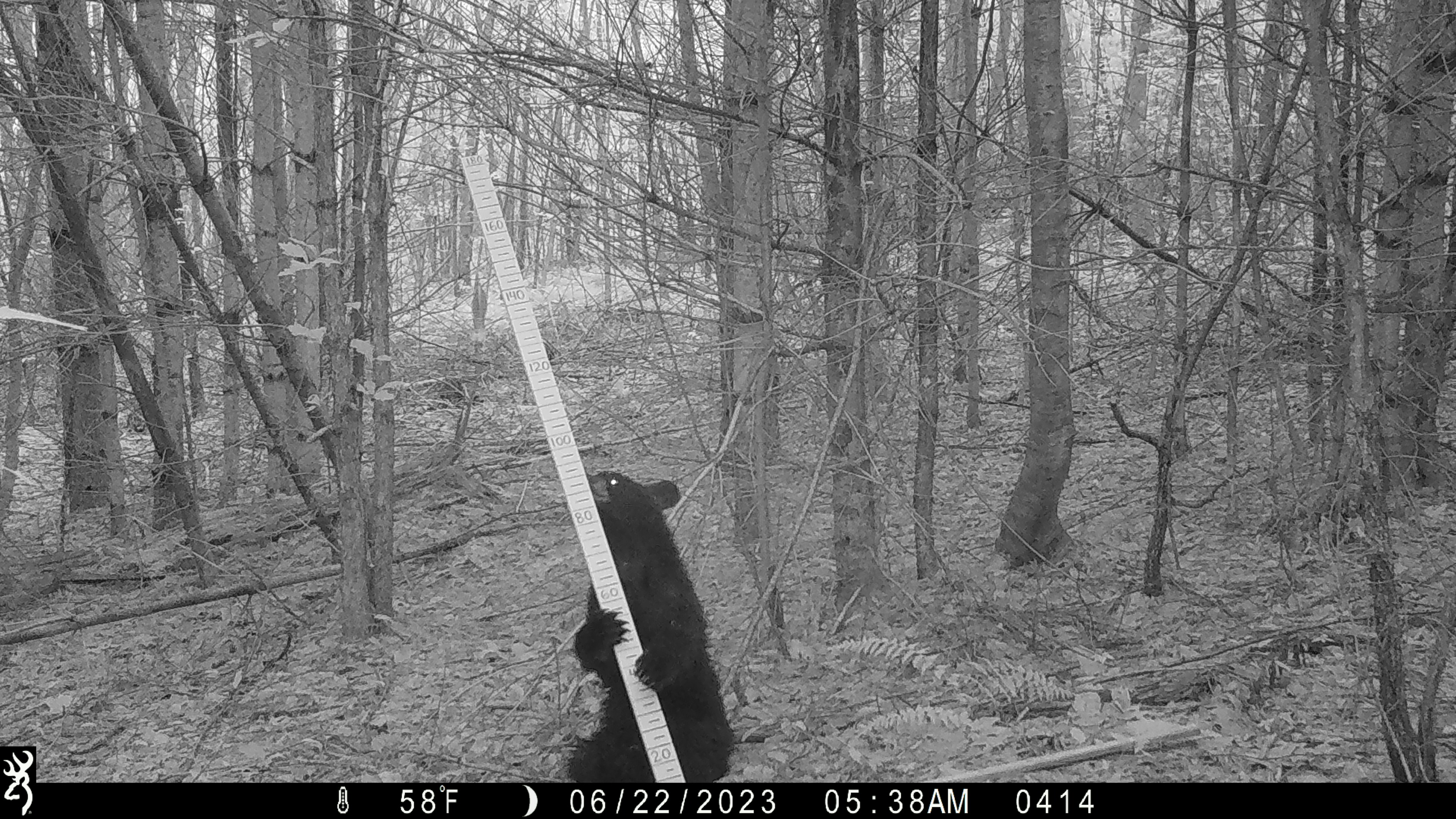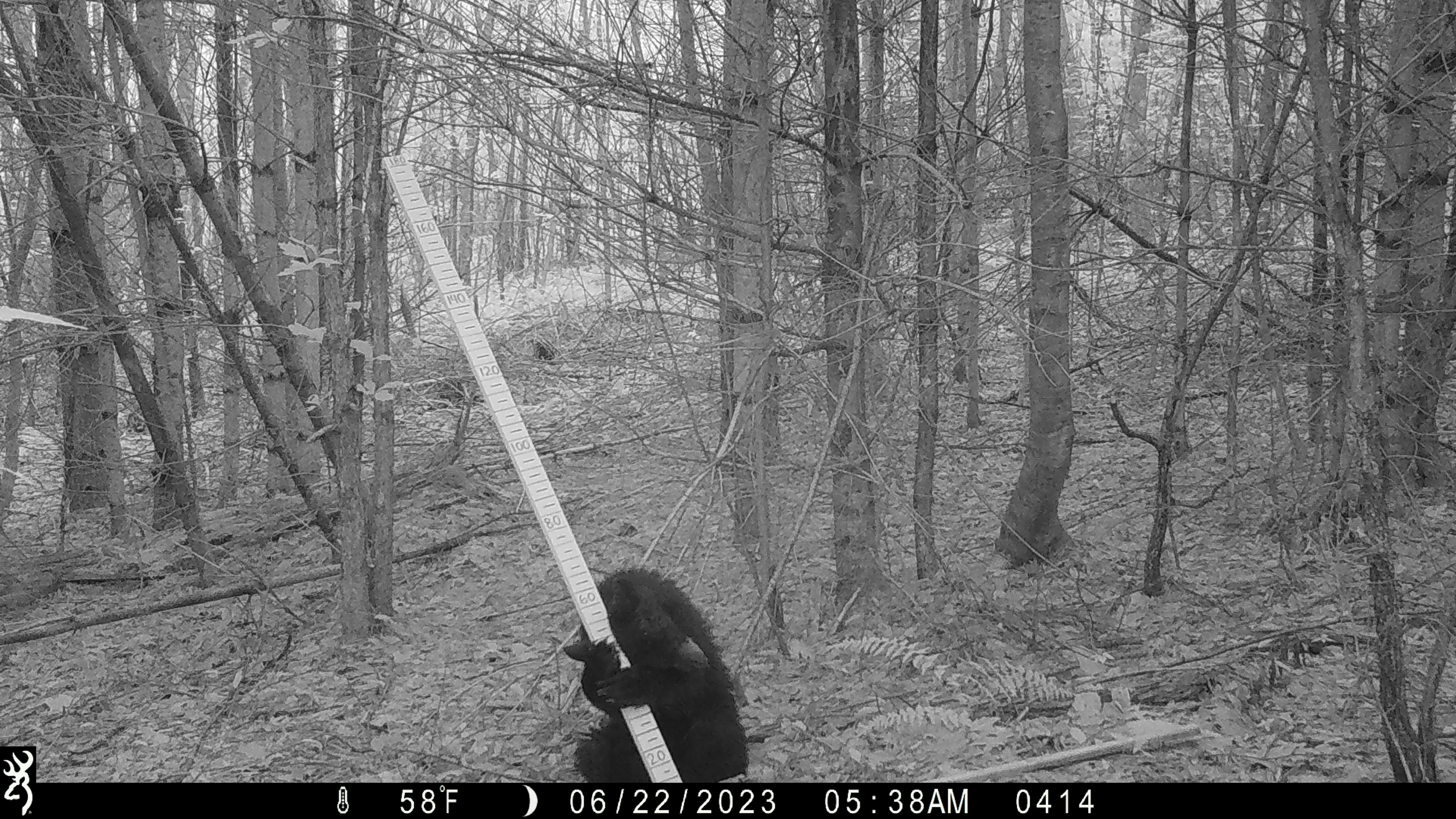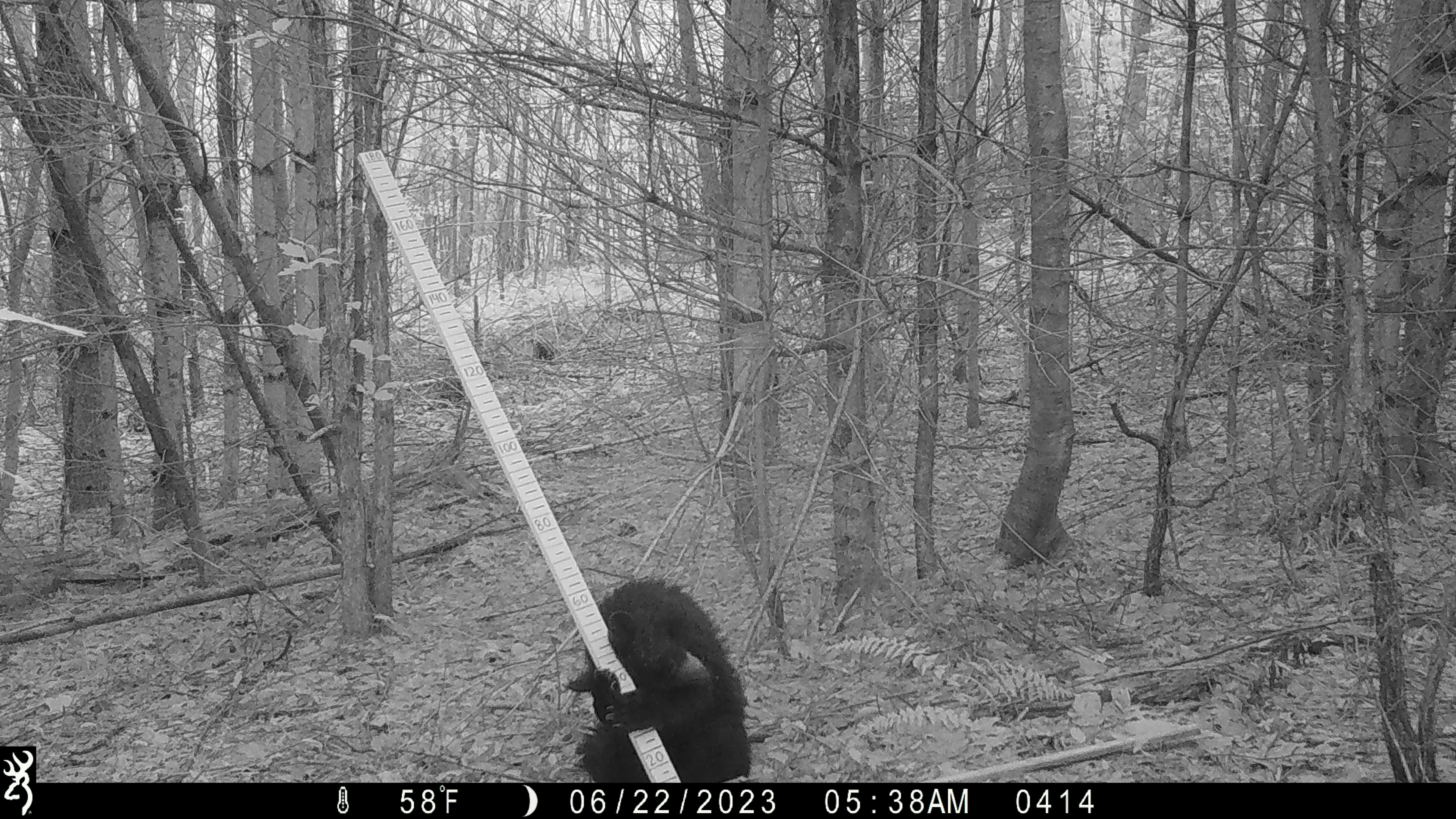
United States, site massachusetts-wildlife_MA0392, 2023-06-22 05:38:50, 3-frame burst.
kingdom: Animalia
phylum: Chordata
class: Mammalia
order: Carnivora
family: Ursidae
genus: Ursus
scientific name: Ursus americanus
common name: black bear